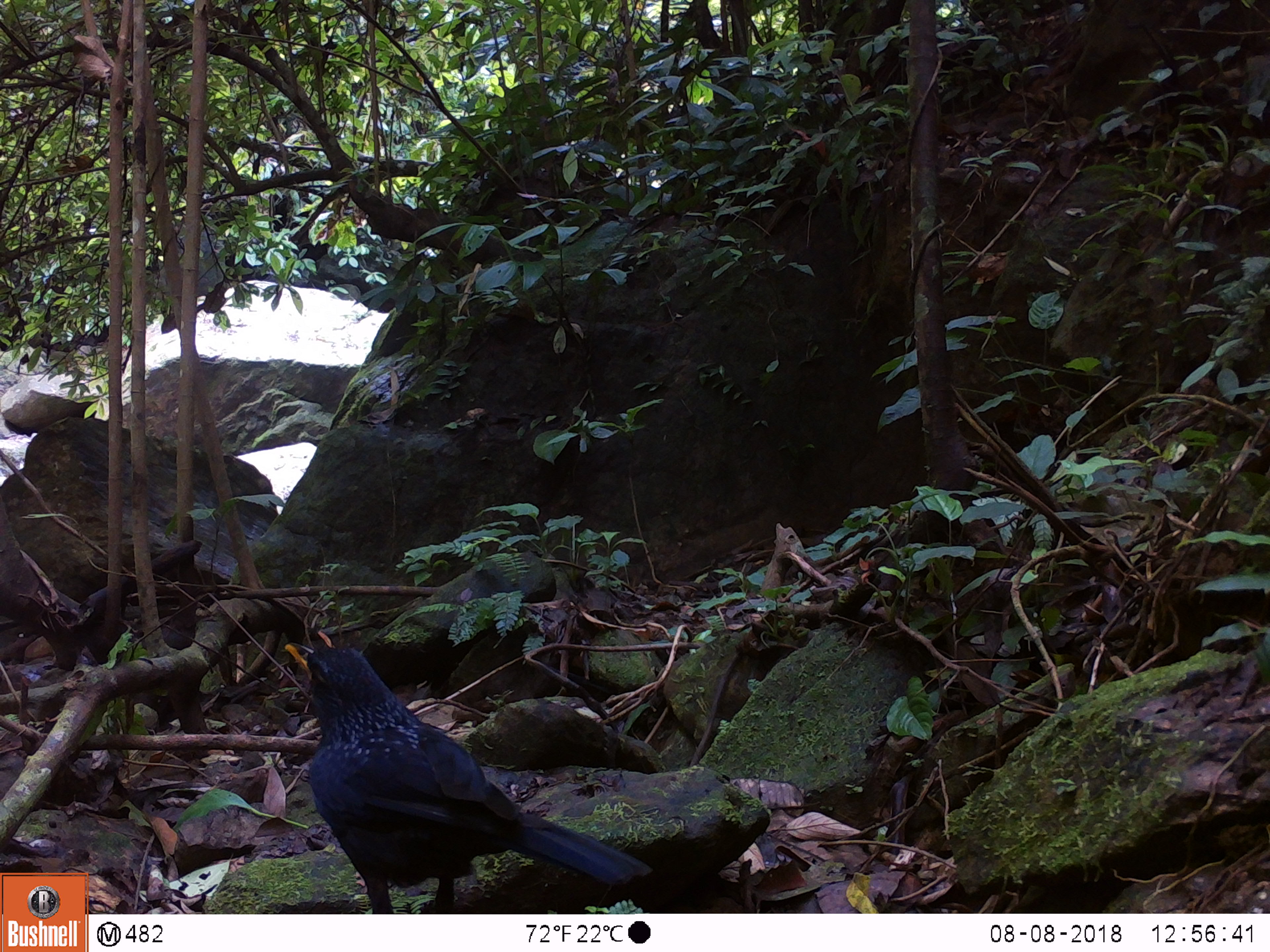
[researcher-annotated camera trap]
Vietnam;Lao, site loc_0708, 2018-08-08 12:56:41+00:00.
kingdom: Animalia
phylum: Chordata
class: Aves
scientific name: Aves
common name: bird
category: unidentified bird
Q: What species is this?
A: Unidentified bird (bird) (Aves).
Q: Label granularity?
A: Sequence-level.